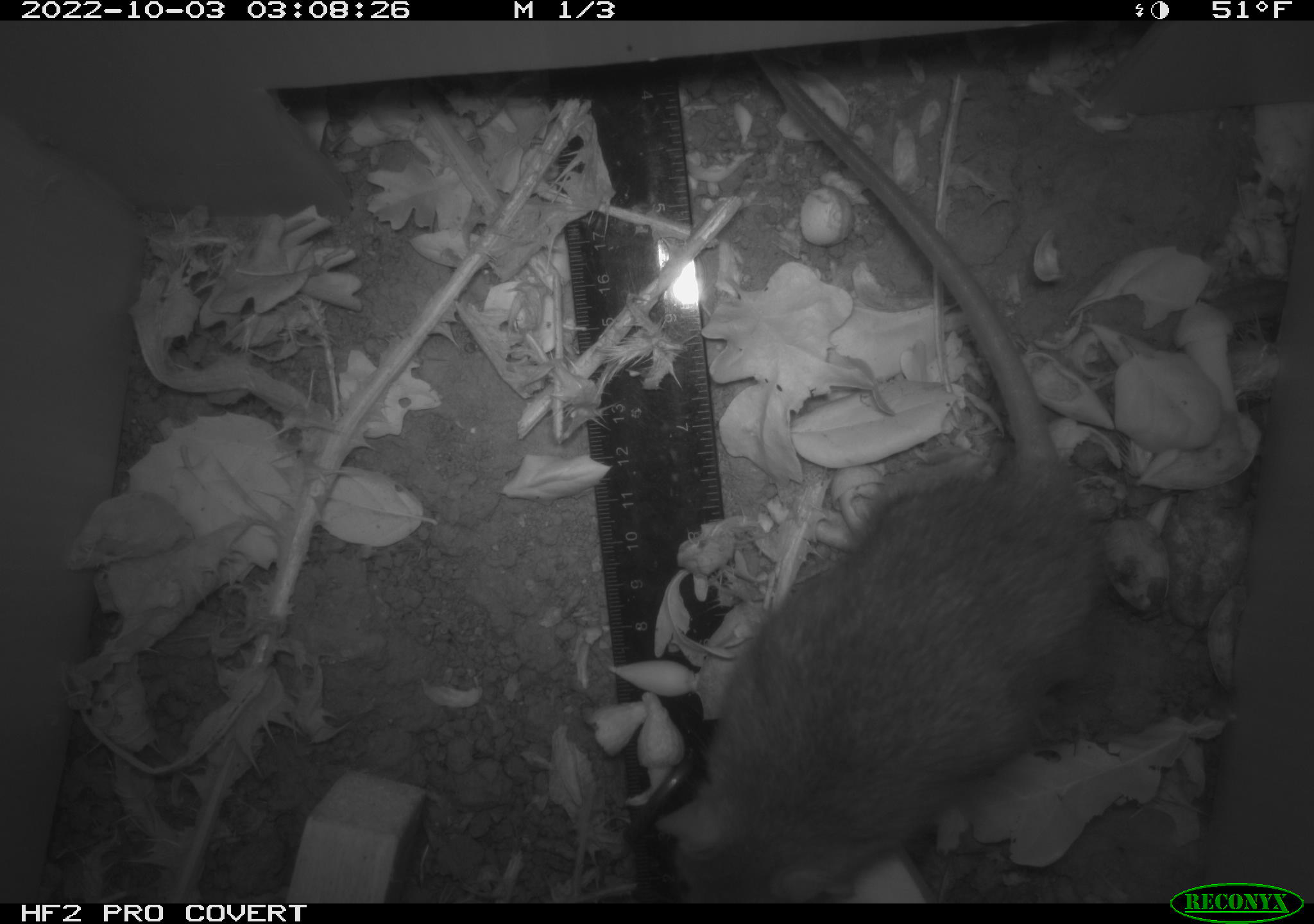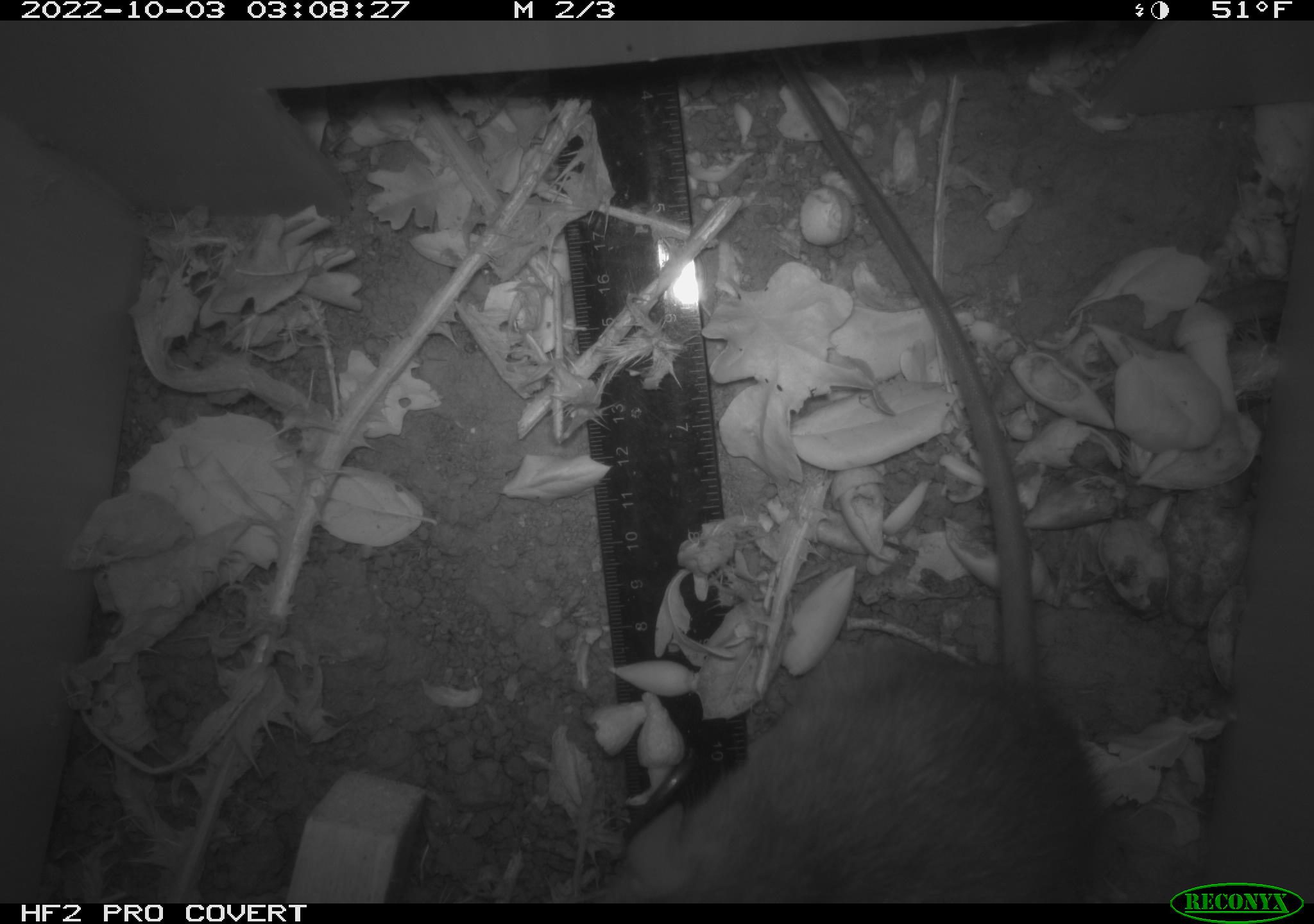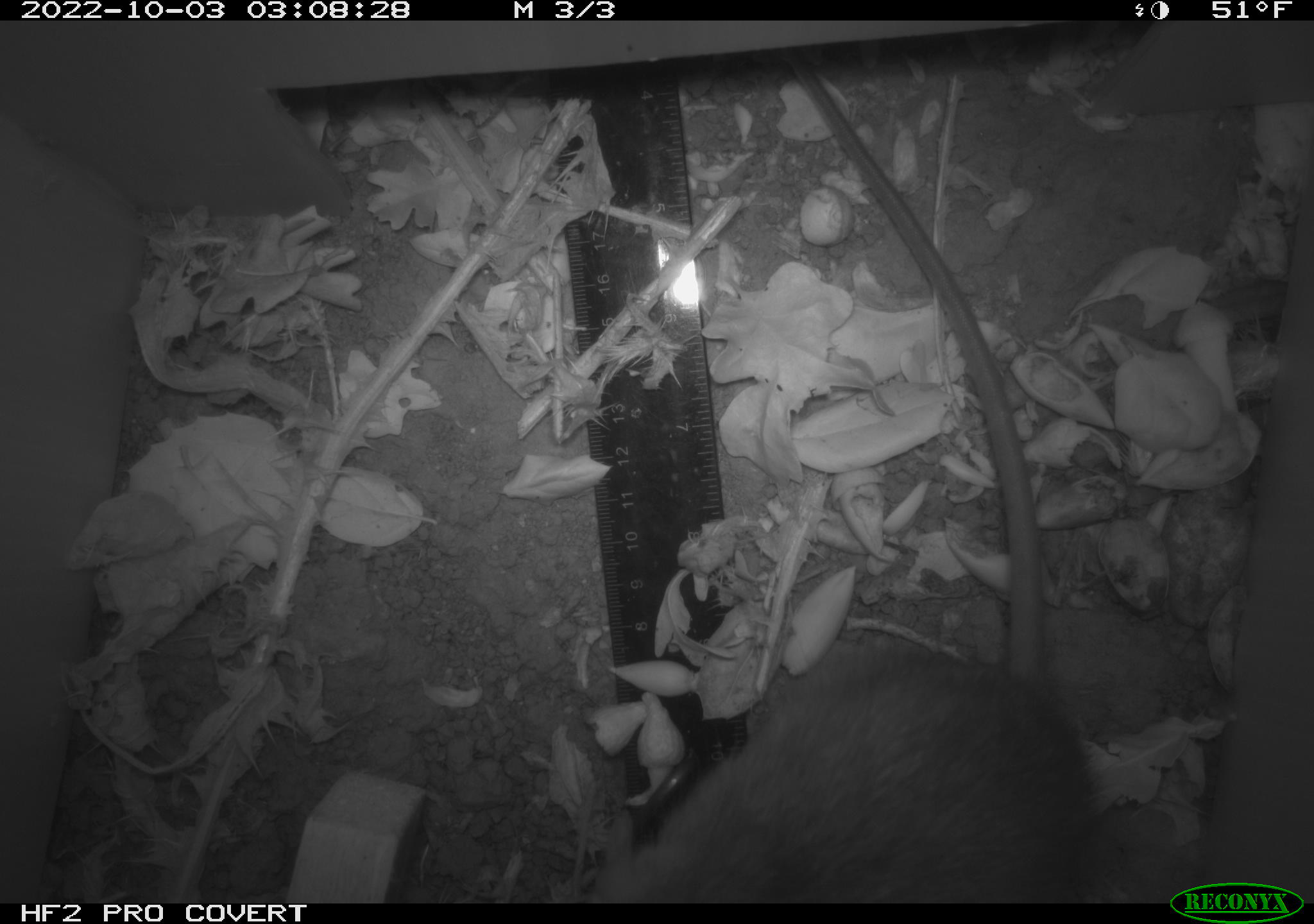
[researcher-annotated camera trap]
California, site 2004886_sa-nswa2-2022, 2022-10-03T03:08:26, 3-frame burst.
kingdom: Animalia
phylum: Chordata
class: Mammalia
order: Rodentia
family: Muridae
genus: Rattus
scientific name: Rattus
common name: rat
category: rattus species